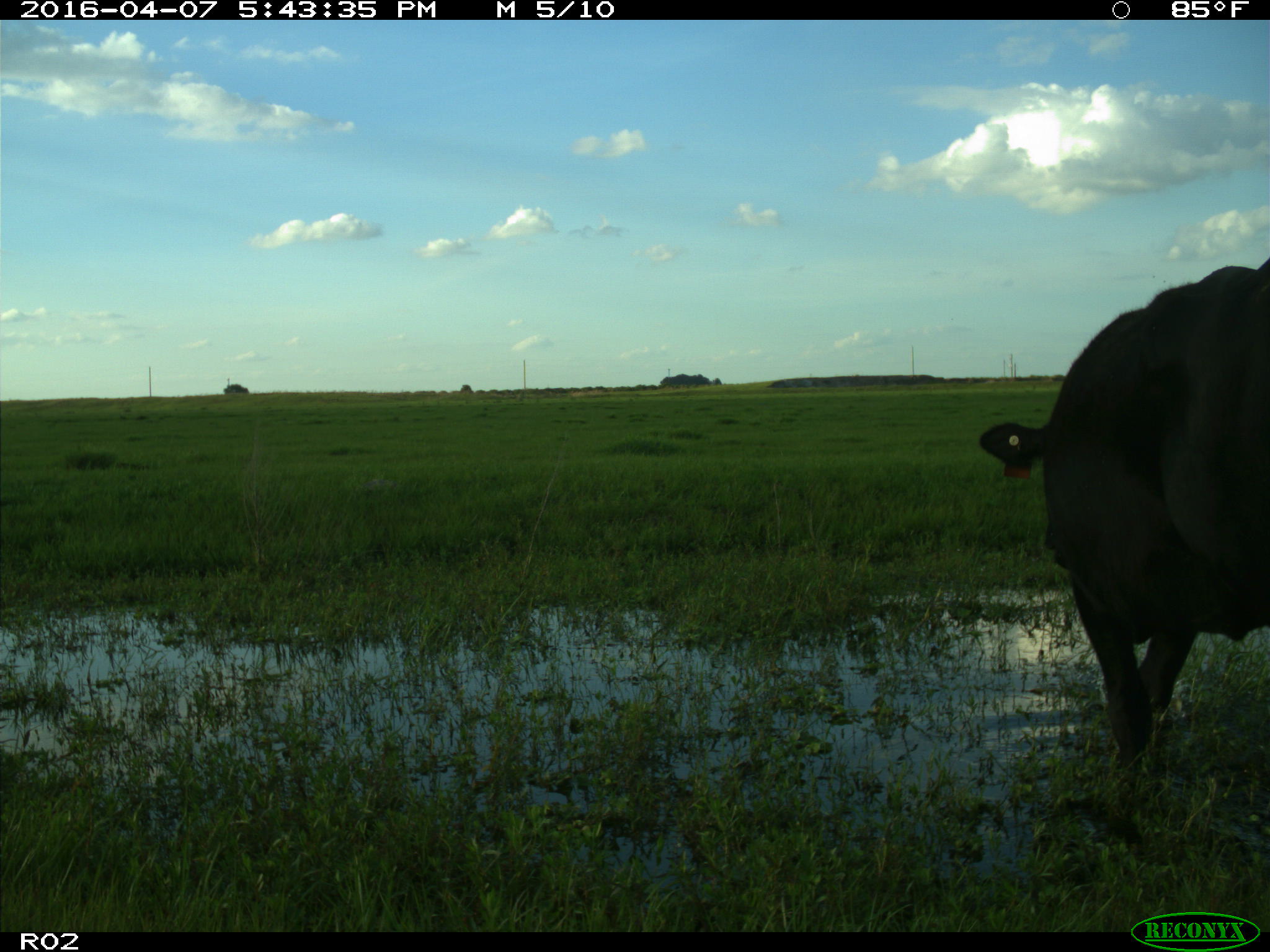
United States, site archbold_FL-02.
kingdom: Animalia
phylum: Chordata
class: Mammalia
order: Artiodactyla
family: Bovidae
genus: Bos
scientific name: Bos taurus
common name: domestic cow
Bos taurus (domestic cow).